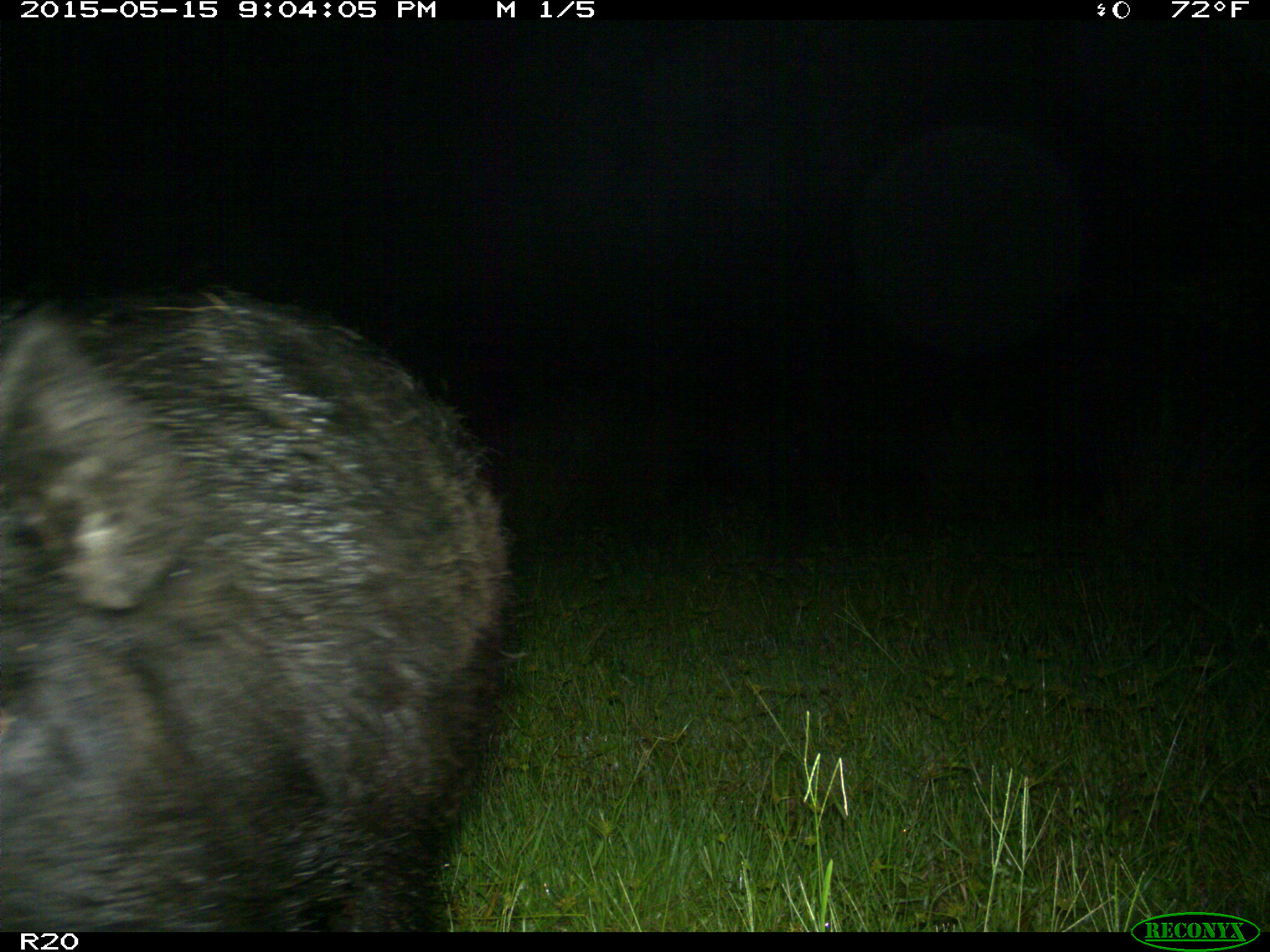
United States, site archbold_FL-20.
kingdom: Animalia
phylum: Chordata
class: Mammalia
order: Artiodactyla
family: Suidae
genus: Sus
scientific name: Sus scrofa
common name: wild boar